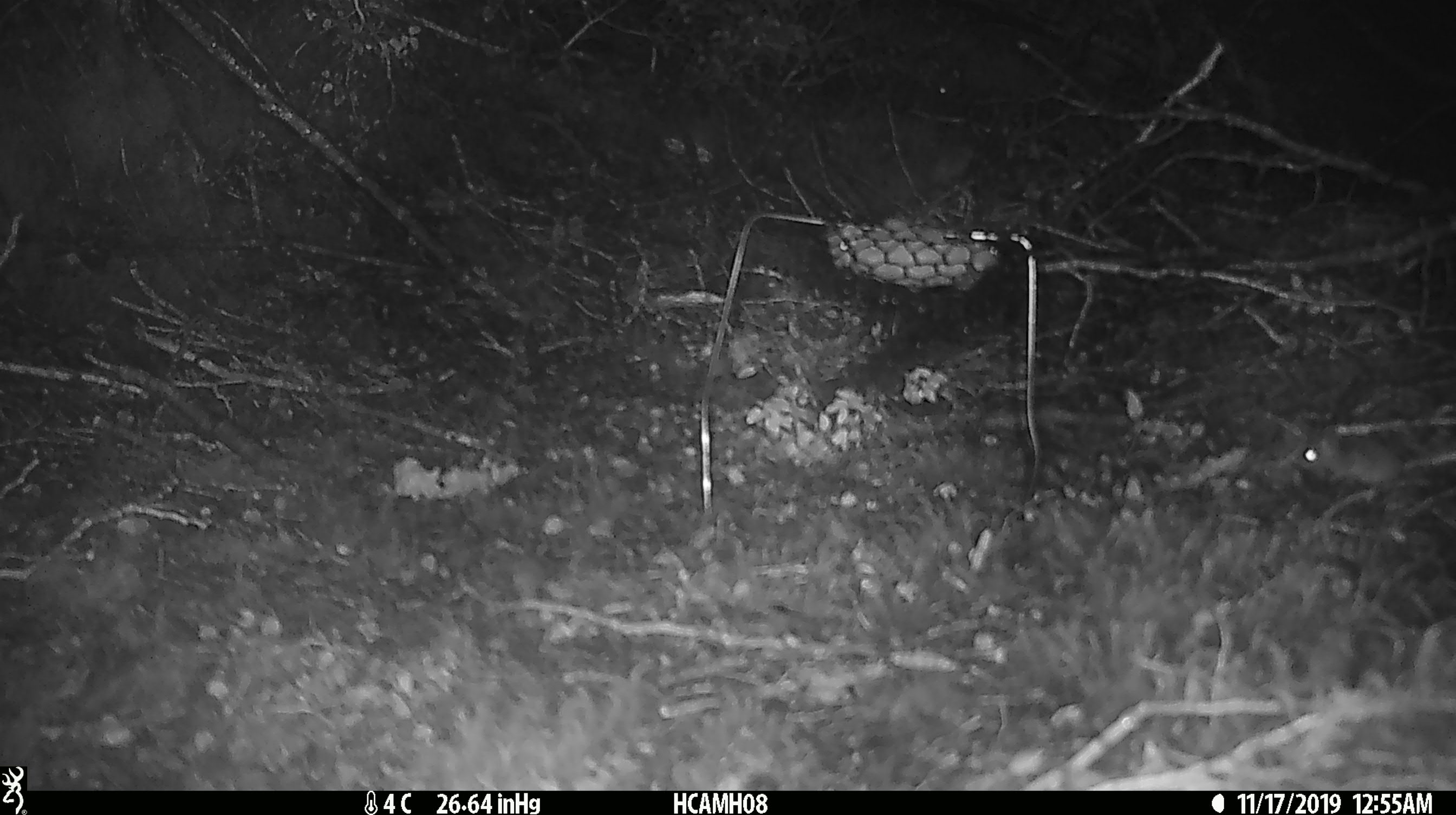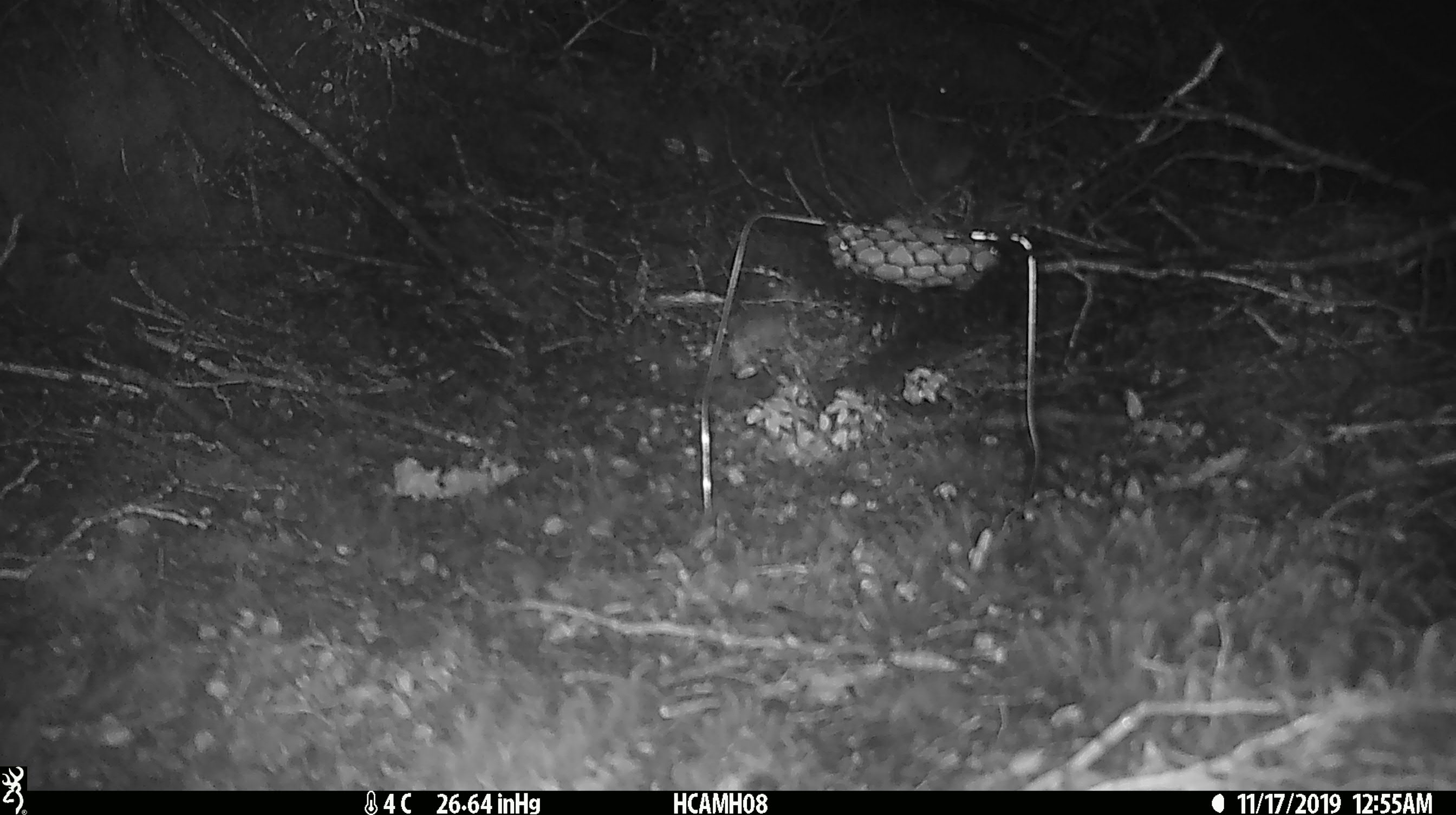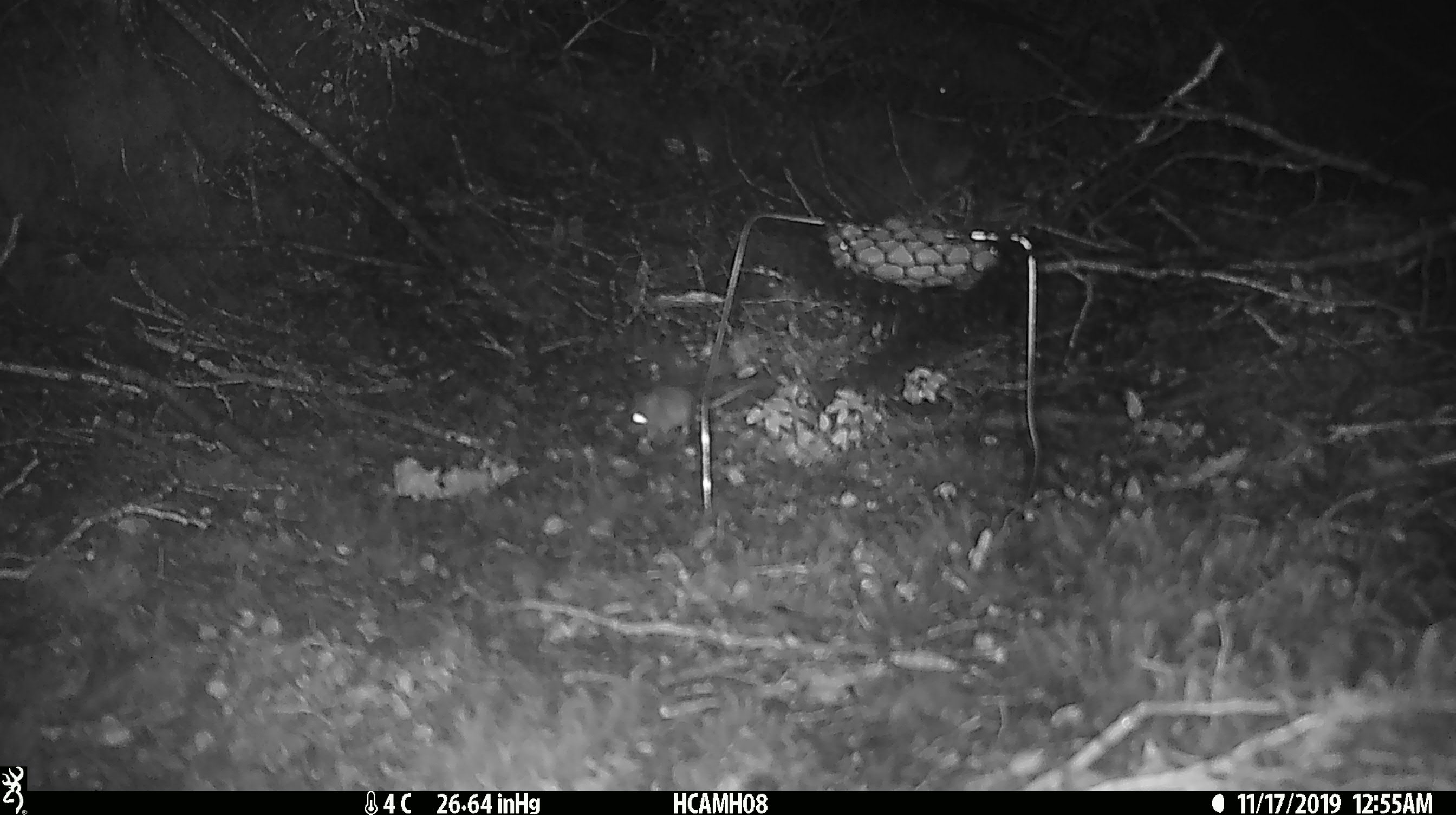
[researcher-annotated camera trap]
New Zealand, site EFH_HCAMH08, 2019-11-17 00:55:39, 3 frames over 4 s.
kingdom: Animalia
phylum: Chordata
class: Mammalia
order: Rodentia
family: Muridae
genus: Mus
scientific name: Mus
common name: mouse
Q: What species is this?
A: Mouse (Mus).